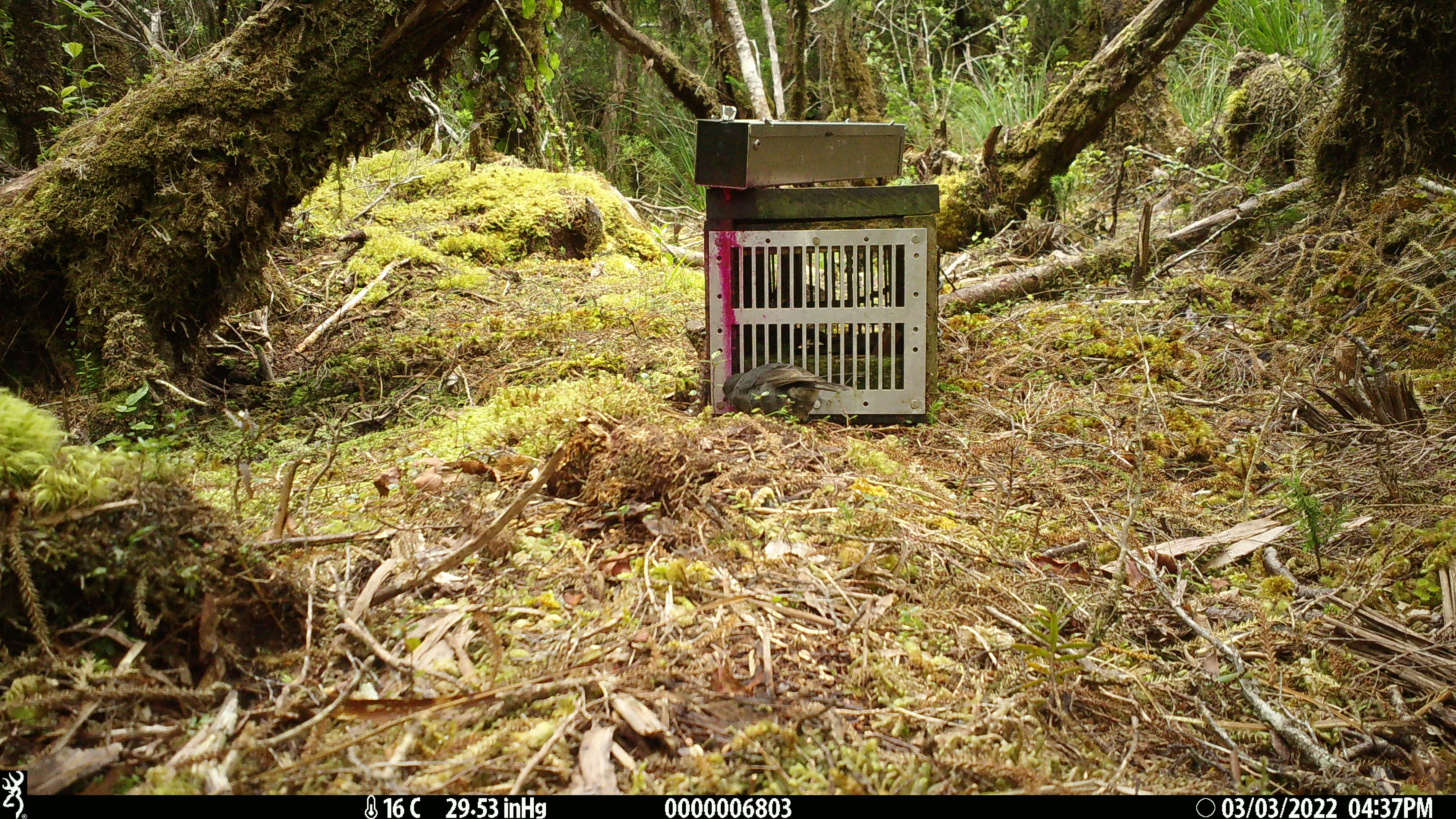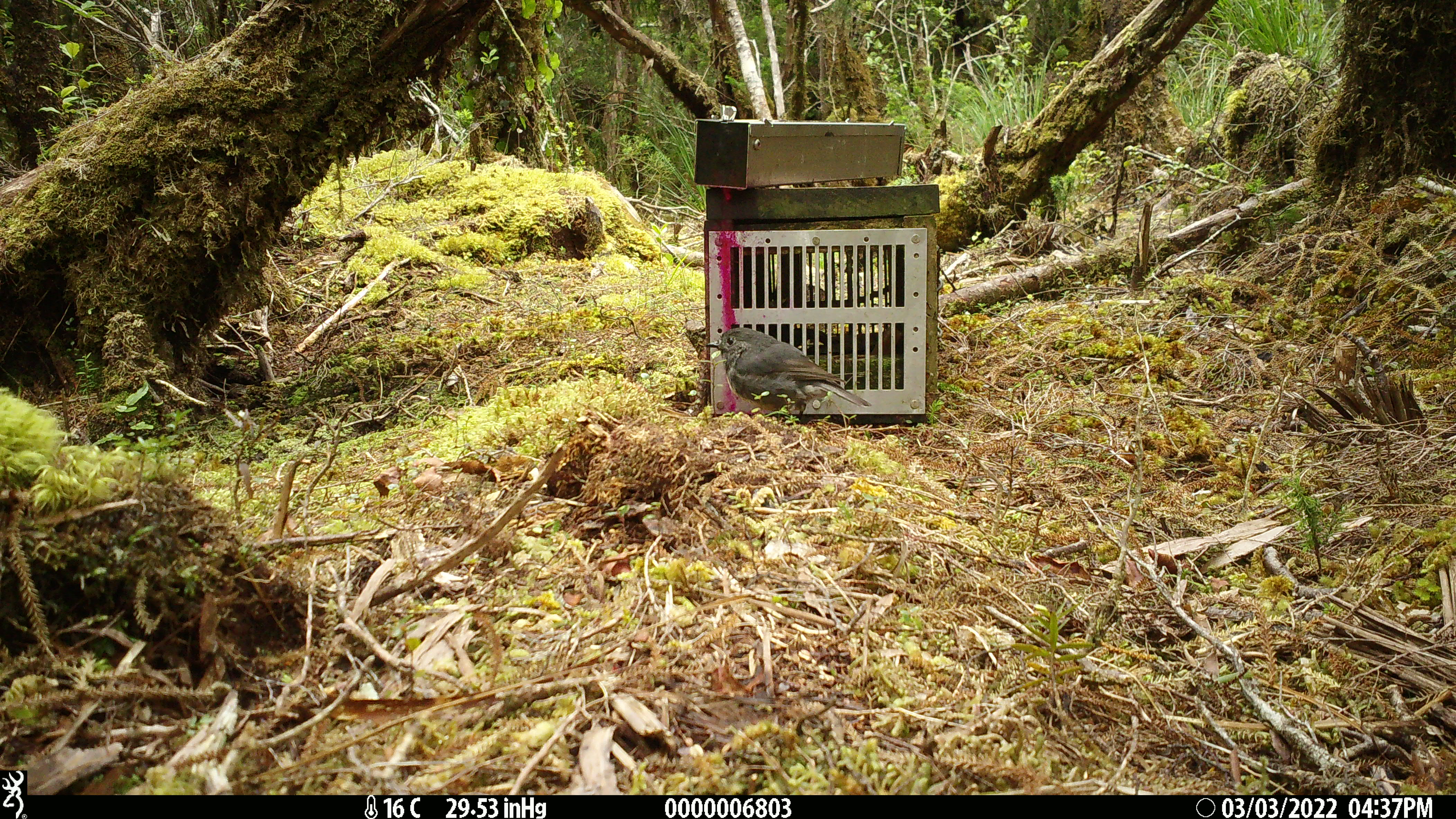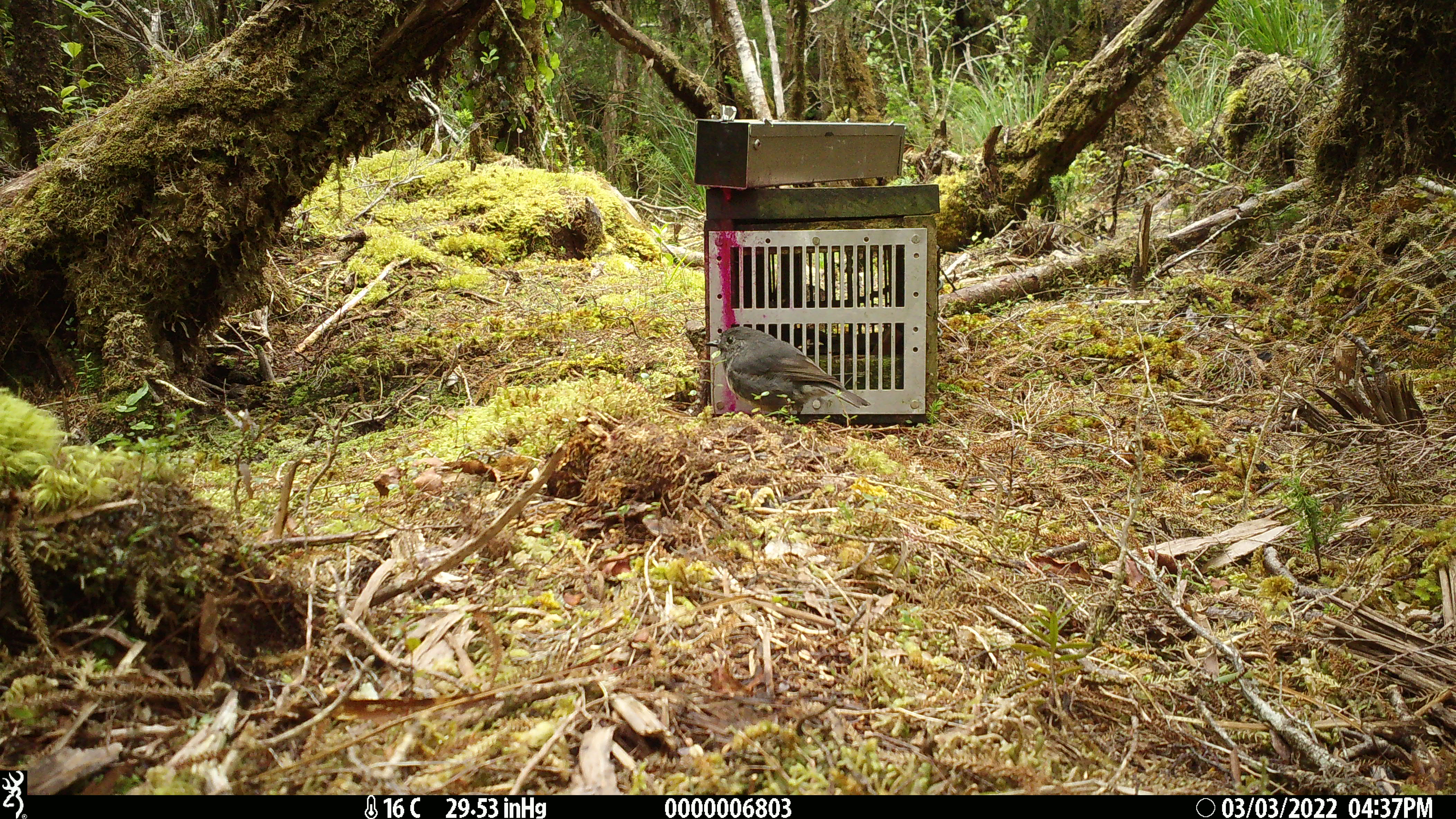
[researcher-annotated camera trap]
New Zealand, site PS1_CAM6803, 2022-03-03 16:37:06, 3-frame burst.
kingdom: Animalia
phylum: Chordata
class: Aves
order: Passeriformes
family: Petroicidae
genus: Petroica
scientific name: Petroica australis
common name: new zealand robin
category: robin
Robin (new zealand robin) (Petroica australis).